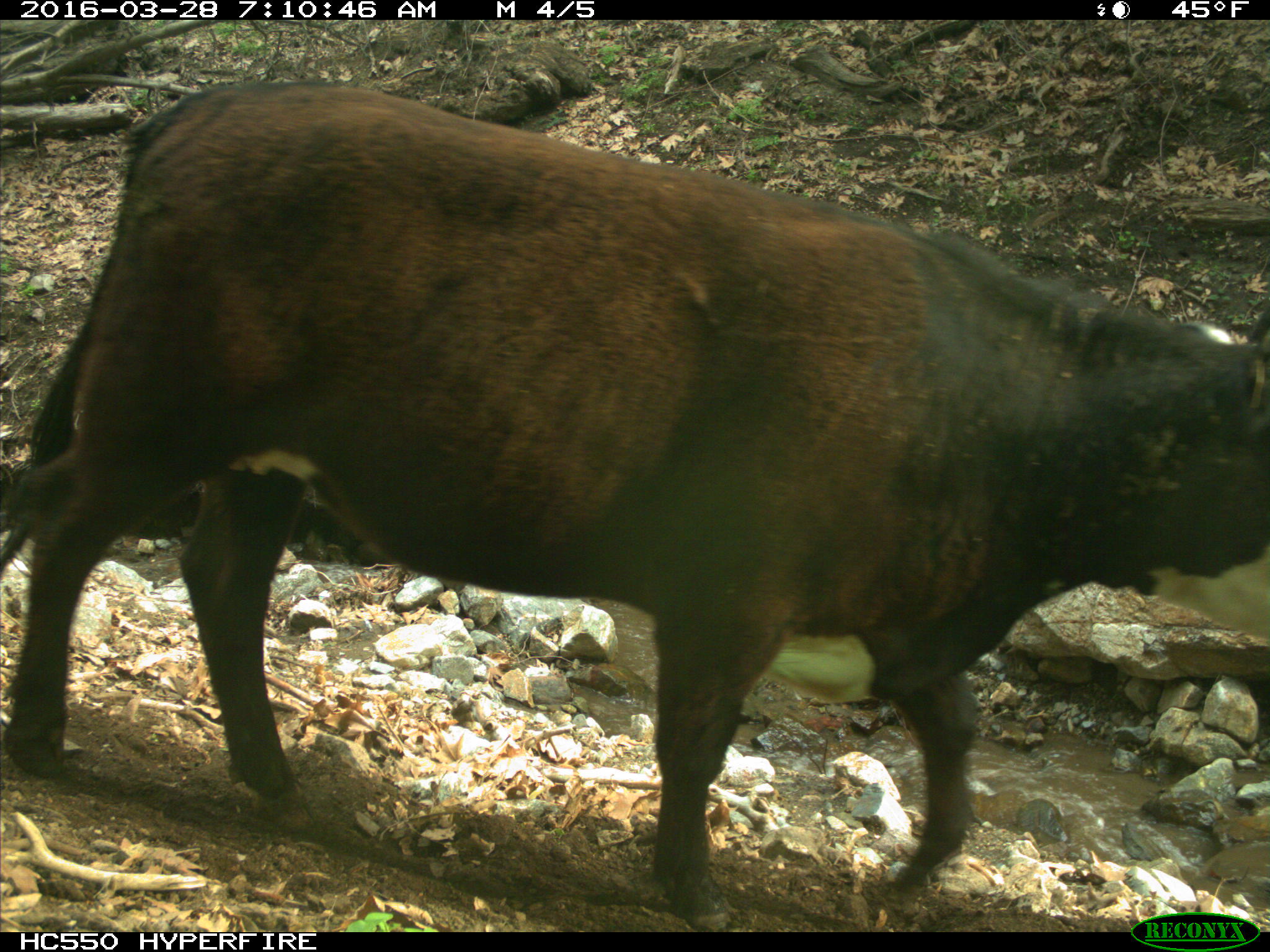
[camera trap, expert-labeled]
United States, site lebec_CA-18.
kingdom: Animalia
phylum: Chordata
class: Mammalia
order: Artiodactyla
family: Bovidae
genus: Bos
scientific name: Bos taurus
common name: domestic cow